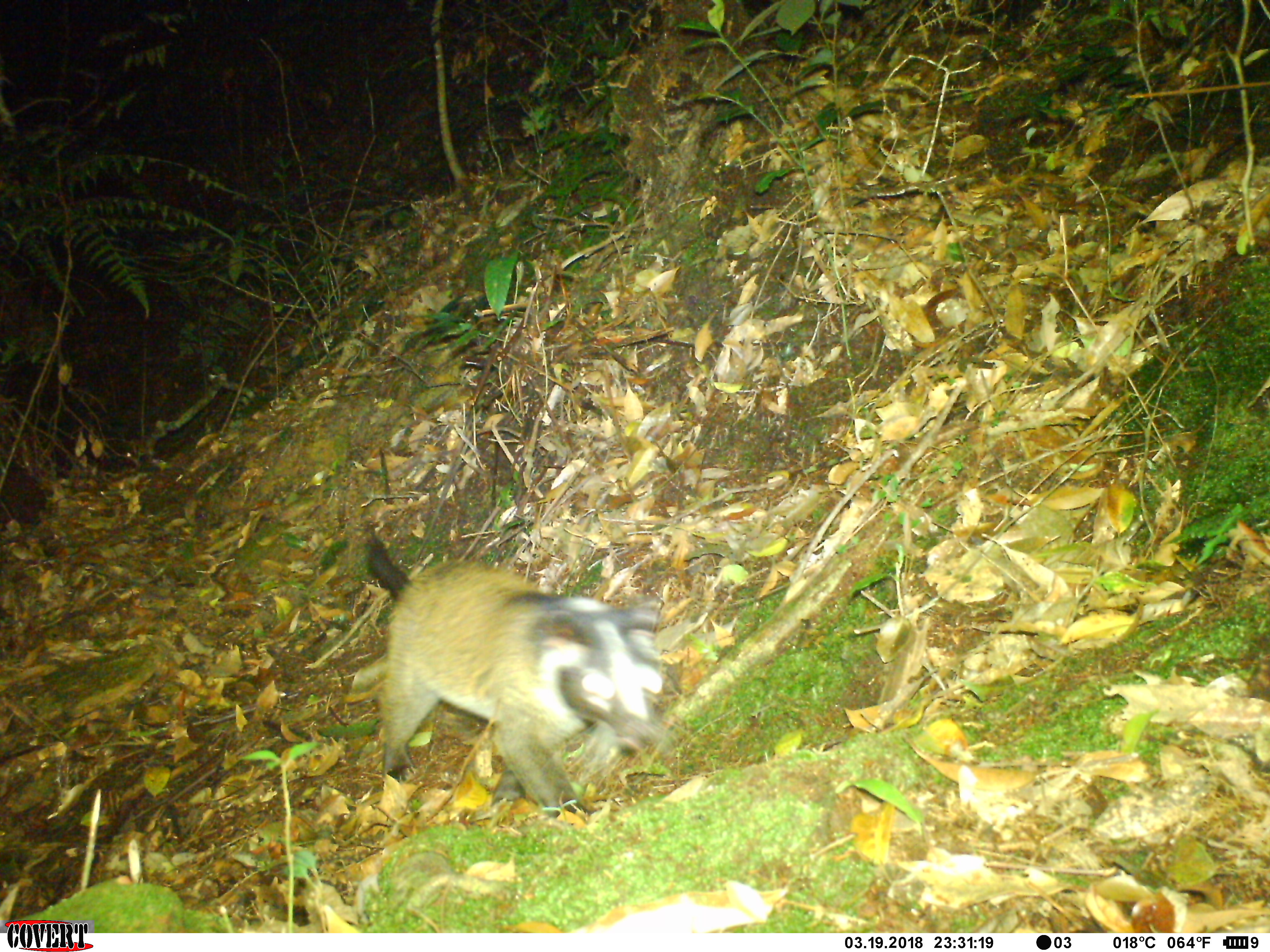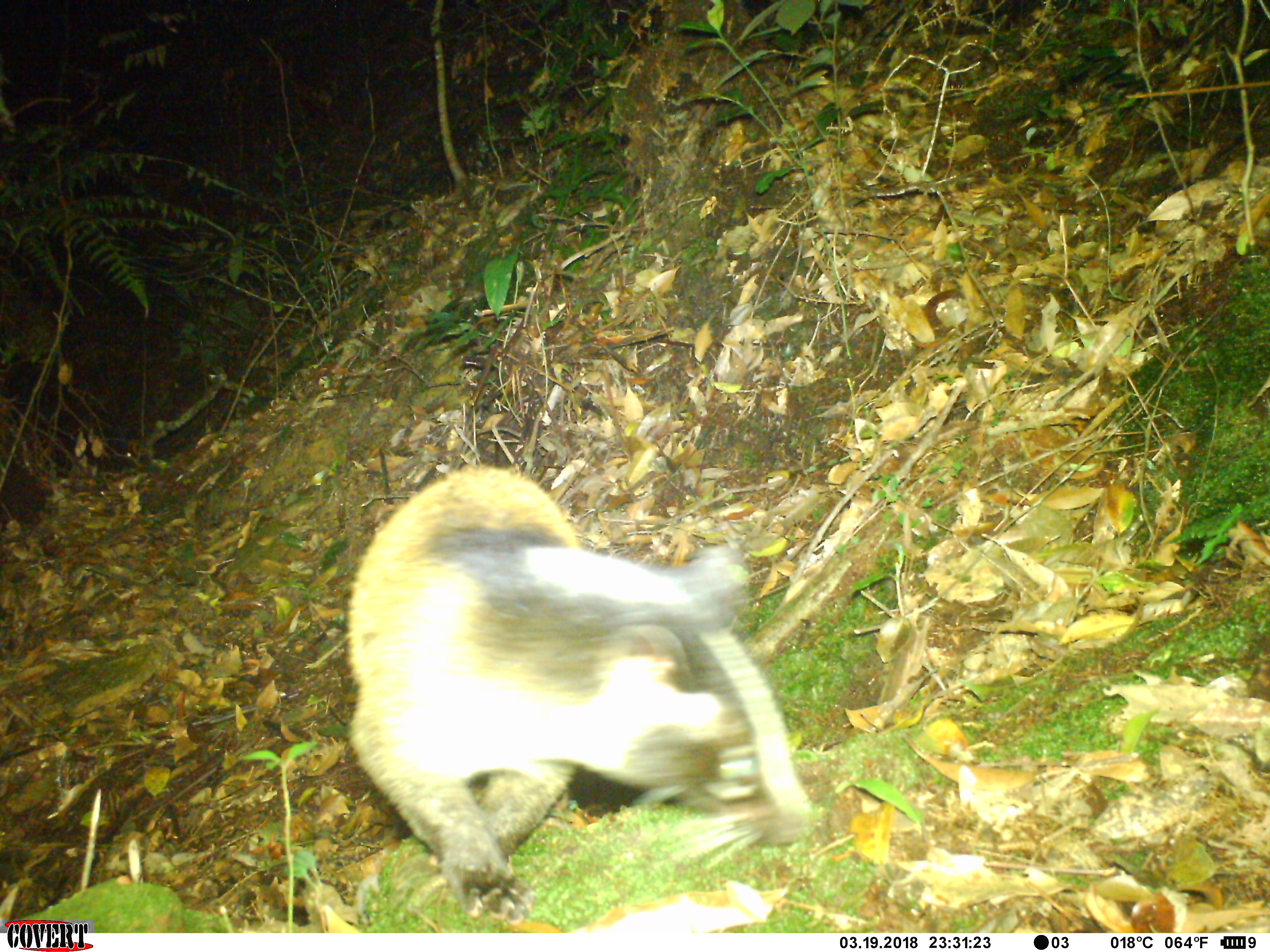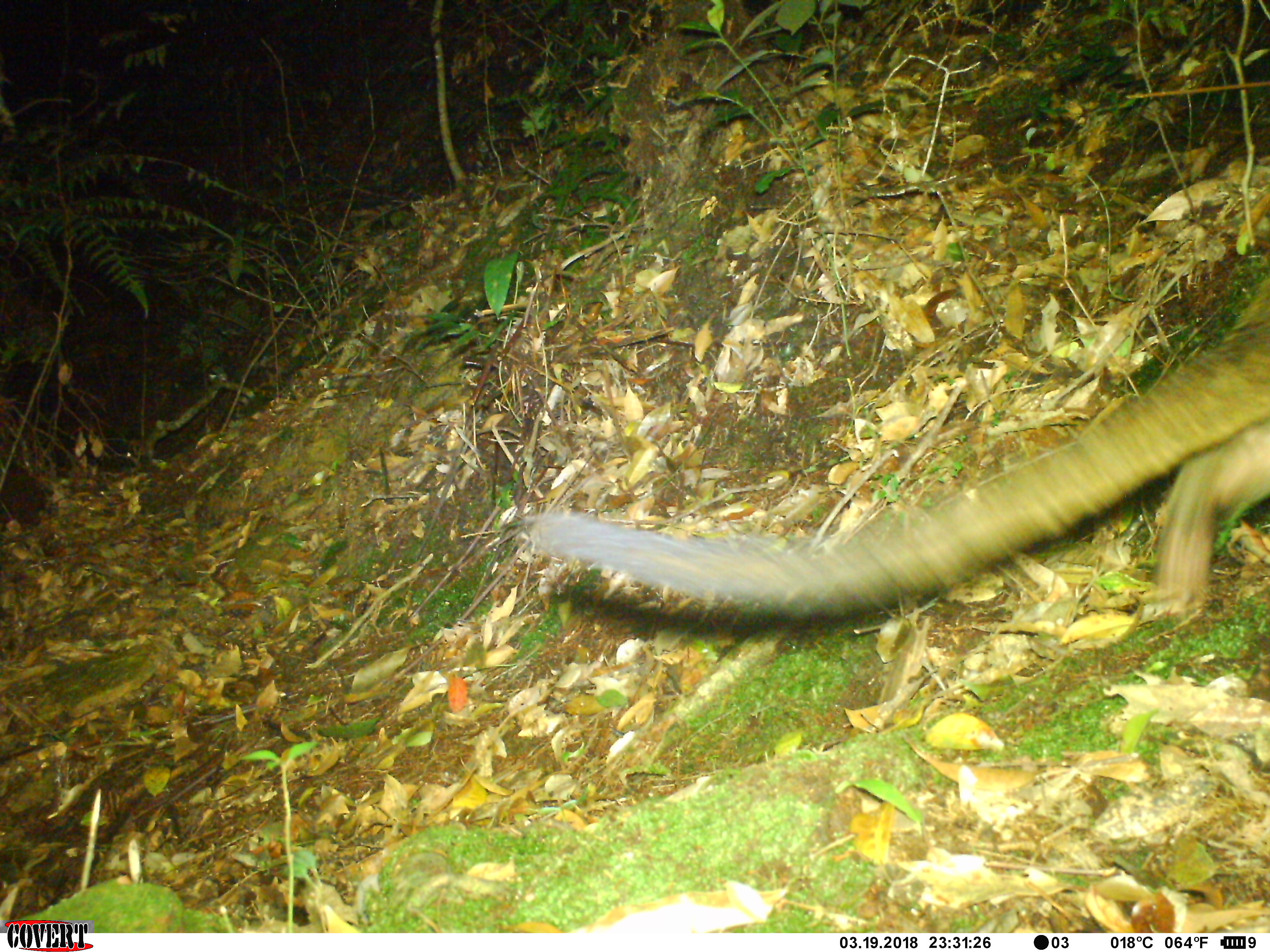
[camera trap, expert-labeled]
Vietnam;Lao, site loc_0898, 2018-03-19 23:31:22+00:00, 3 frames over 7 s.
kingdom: Animalia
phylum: Chordata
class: Mammalia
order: Carnivora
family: Viverridae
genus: Paguma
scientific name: Paguma larvata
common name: masked palm civet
Masked palm civet (Paguma larvata). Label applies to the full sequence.